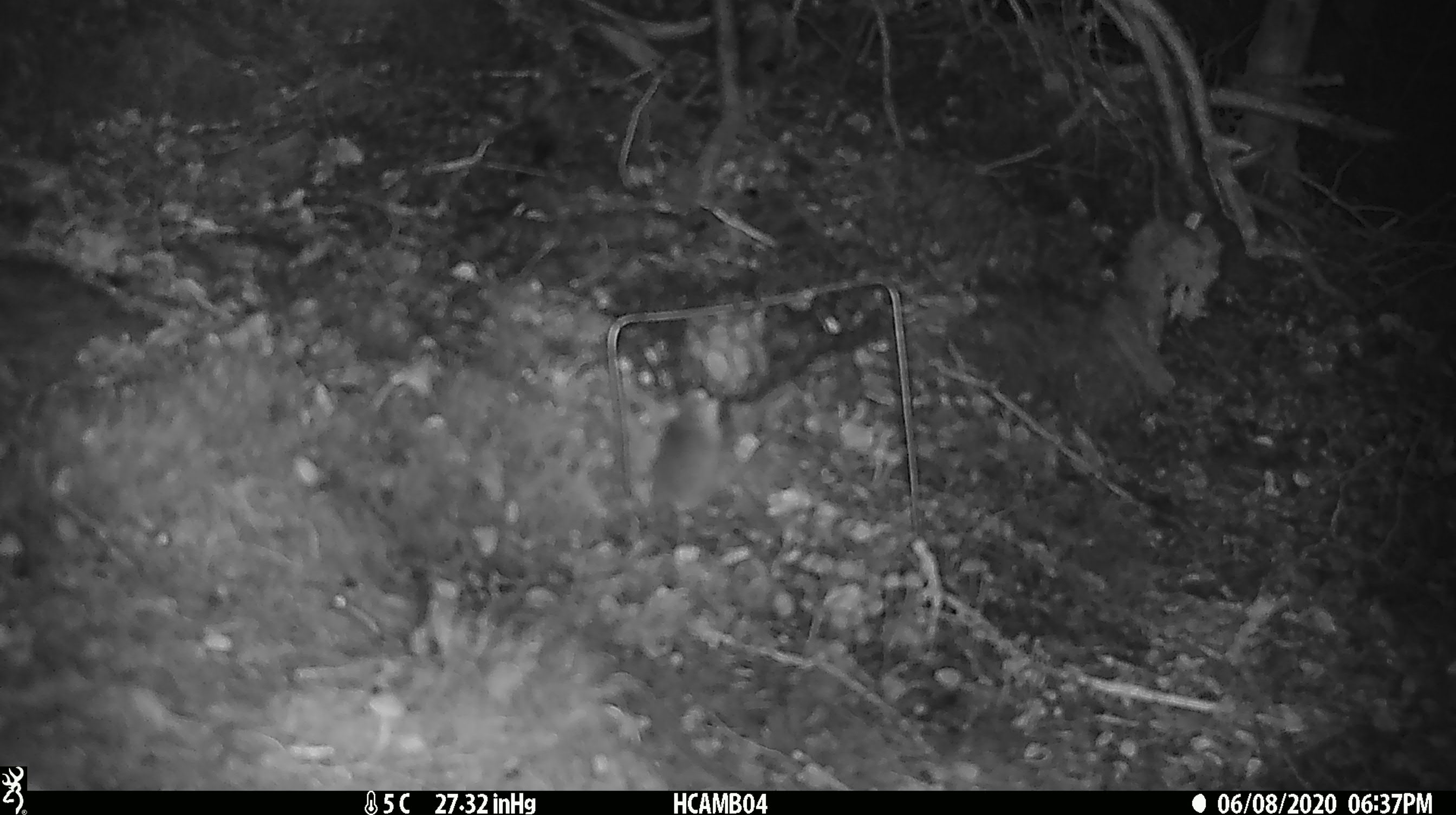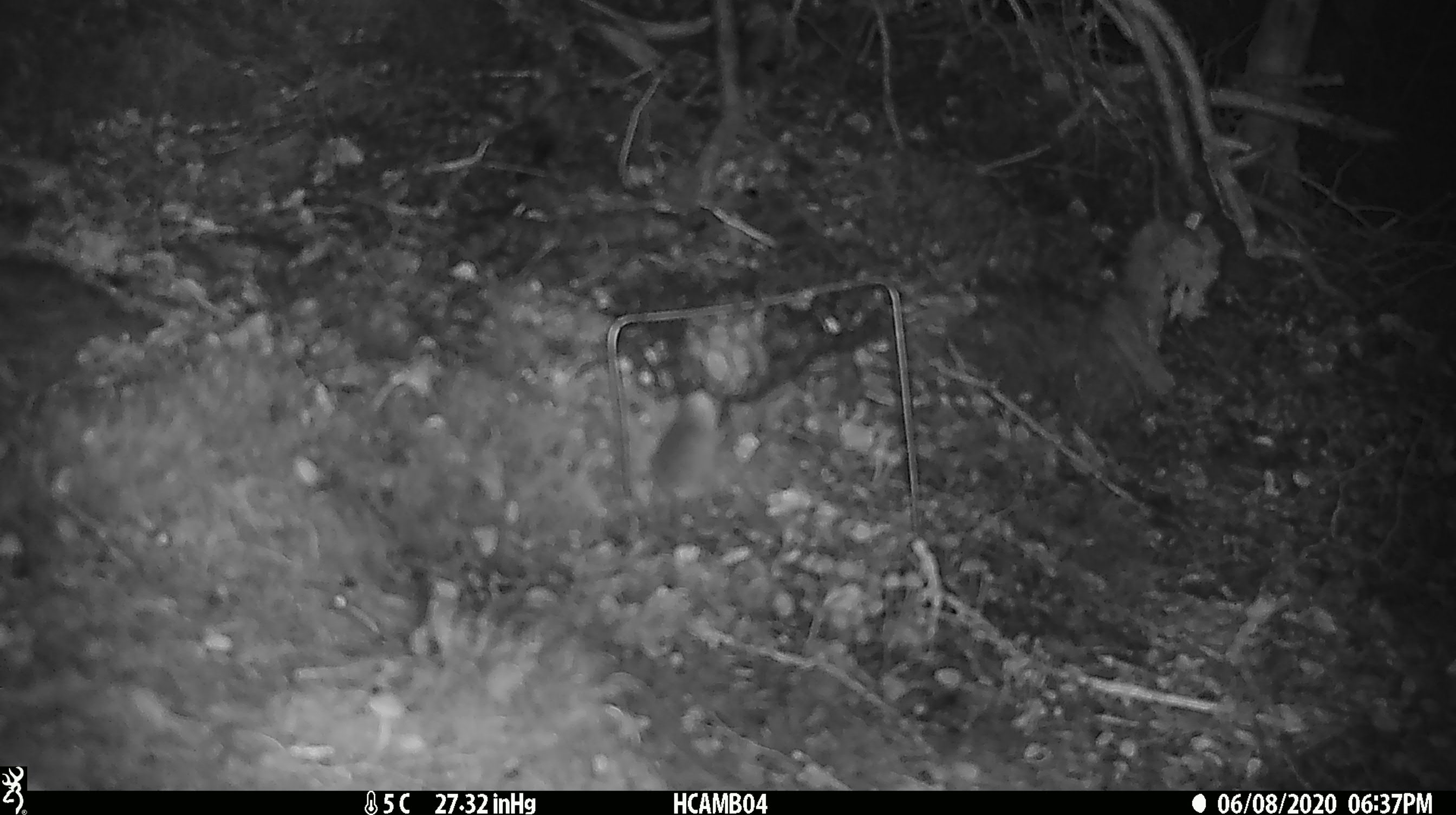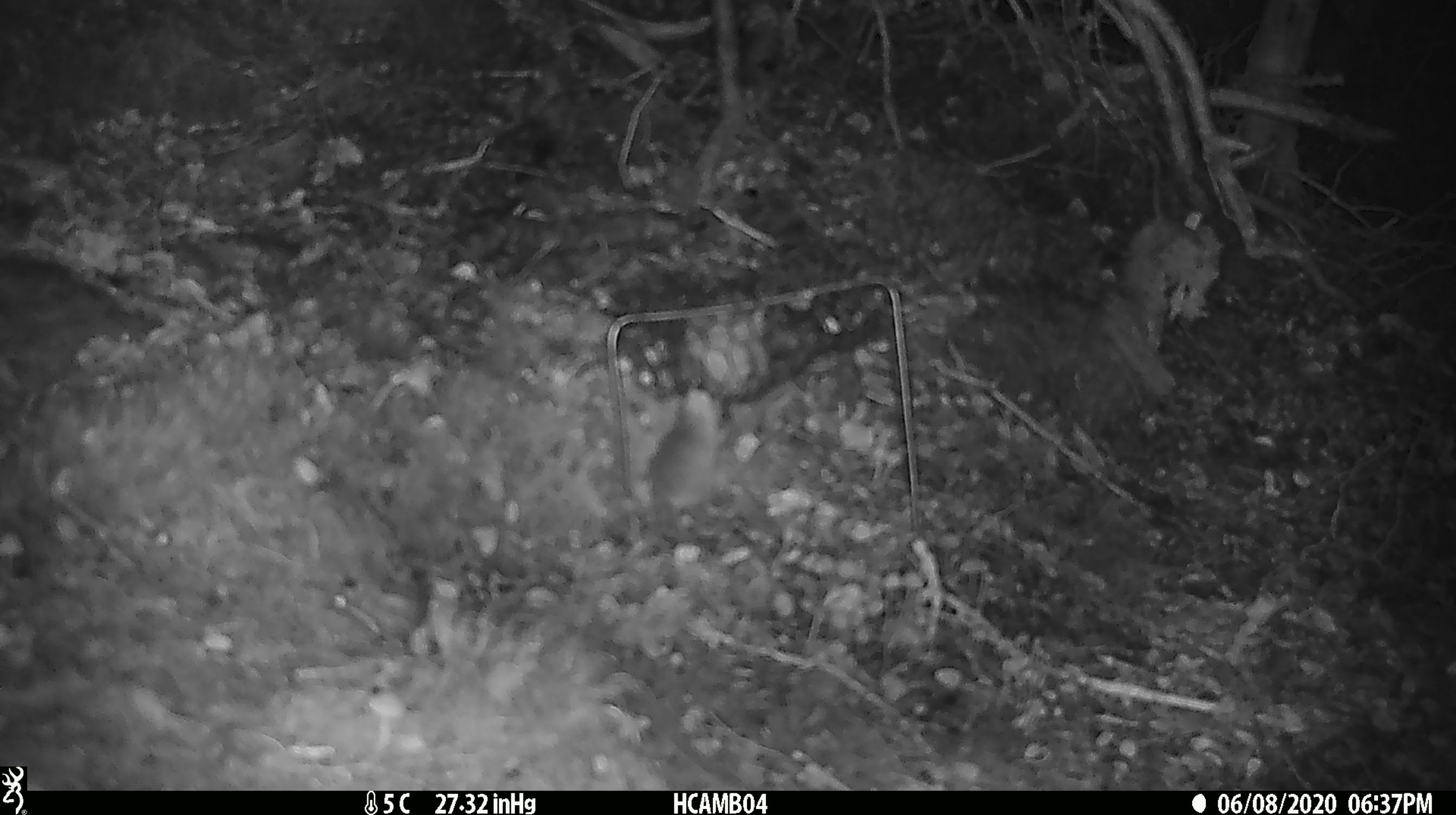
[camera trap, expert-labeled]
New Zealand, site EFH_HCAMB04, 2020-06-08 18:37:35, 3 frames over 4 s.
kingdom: Animalia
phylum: Chordata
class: Mammalia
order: Rodentia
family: Muridae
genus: Mus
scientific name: Mus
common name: mouse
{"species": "mouse (Mus)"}